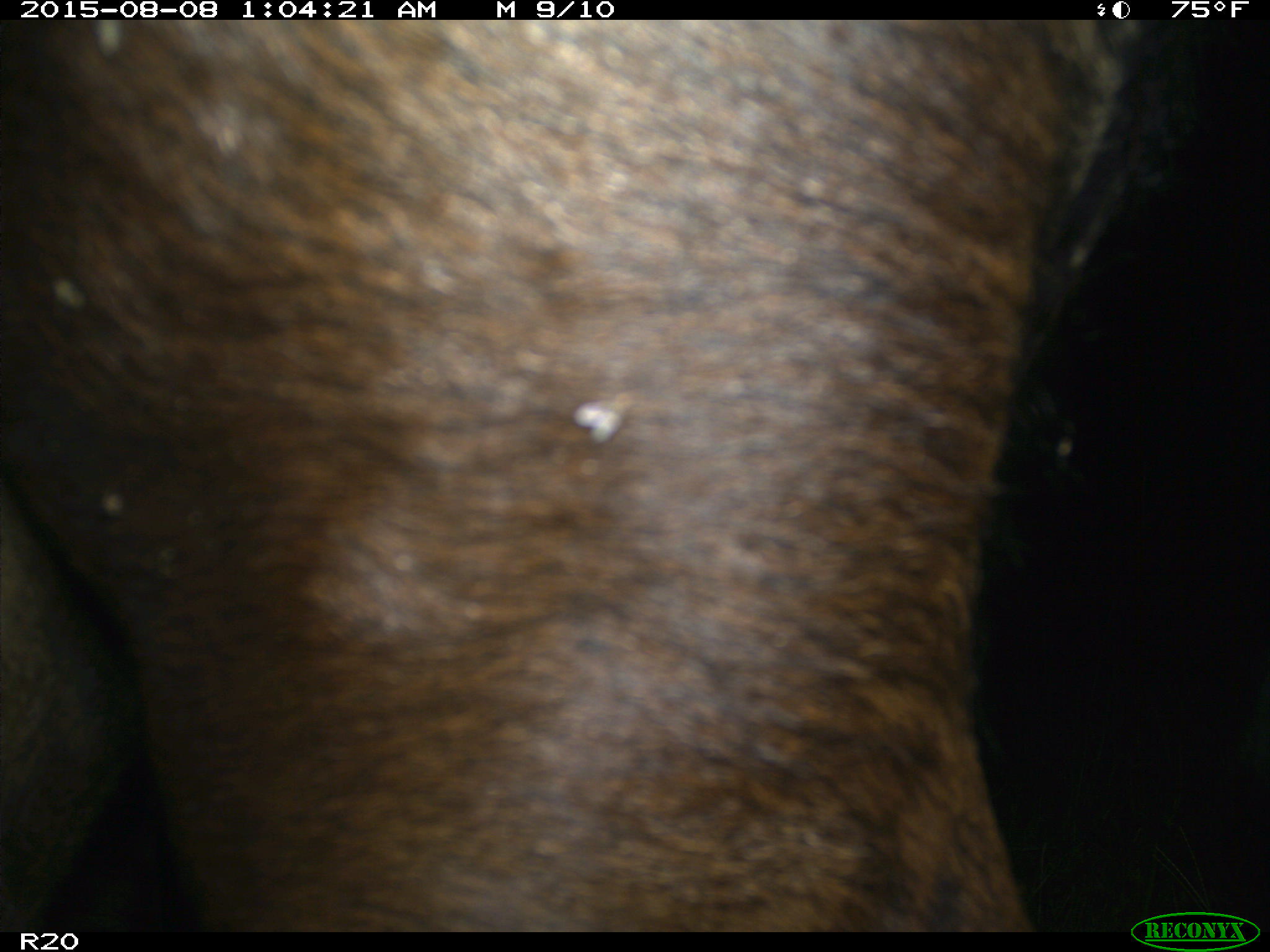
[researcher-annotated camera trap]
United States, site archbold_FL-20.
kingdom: Animalia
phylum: Chordata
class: Mammalia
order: Artiodactyla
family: Bovidae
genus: Bos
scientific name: Bos taurus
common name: domestic cow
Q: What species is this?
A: Bos taurus (domestic cow).